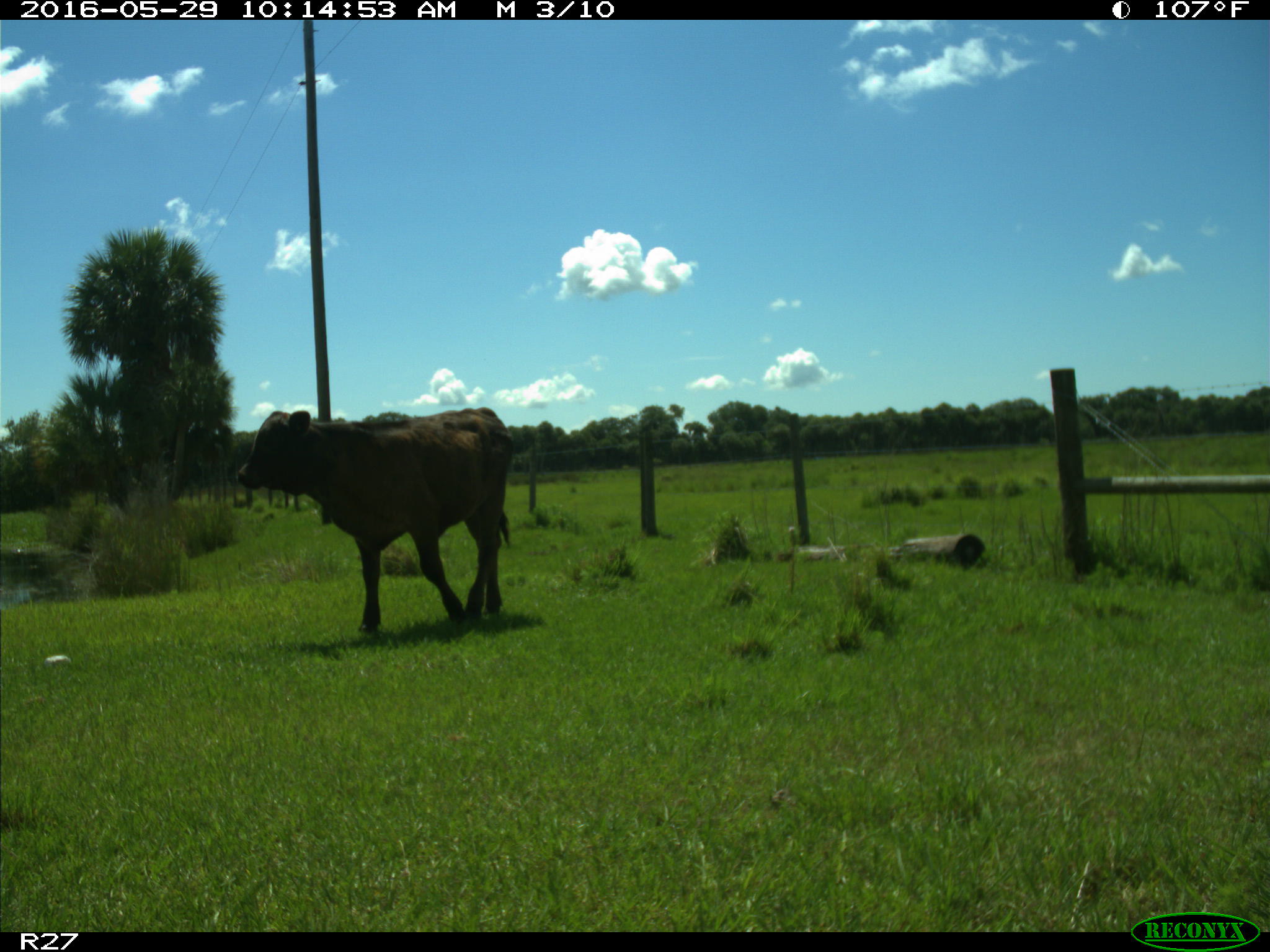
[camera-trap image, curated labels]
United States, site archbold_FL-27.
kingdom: Animalia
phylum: Chordata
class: Mammalia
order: Artiodactyla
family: Bovidae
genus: Bos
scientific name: Bos taurus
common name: domestic cow